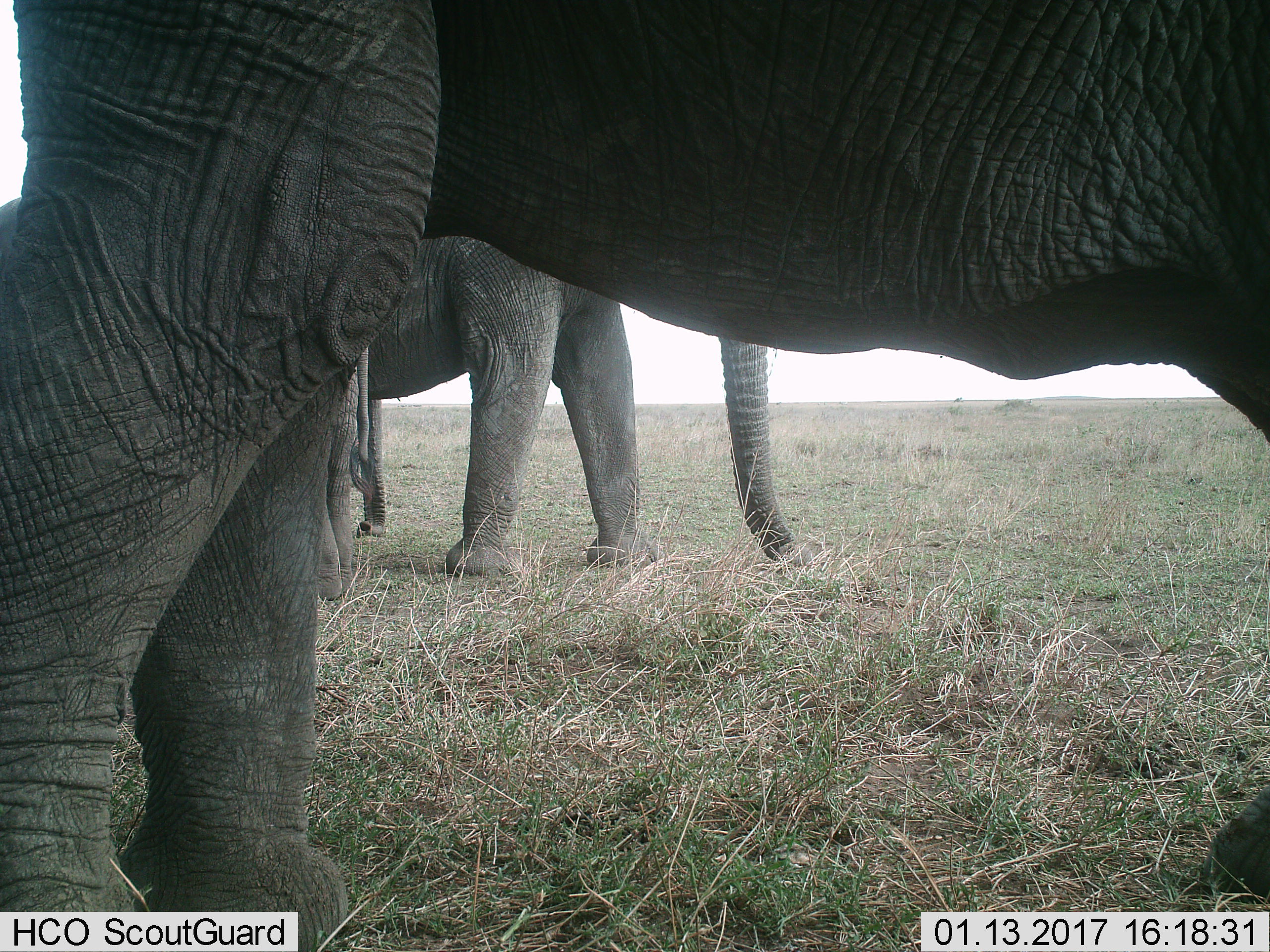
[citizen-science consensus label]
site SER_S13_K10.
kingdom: Animalia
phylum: Chordata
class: Mammalia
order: Proboscidea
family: Elephantidae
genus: Loxodonta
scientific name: Loxodonta africana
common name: african bush elephant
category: elephant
Elephant (african bush elephant) (Loxodonta africana), count 3. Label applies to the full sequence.